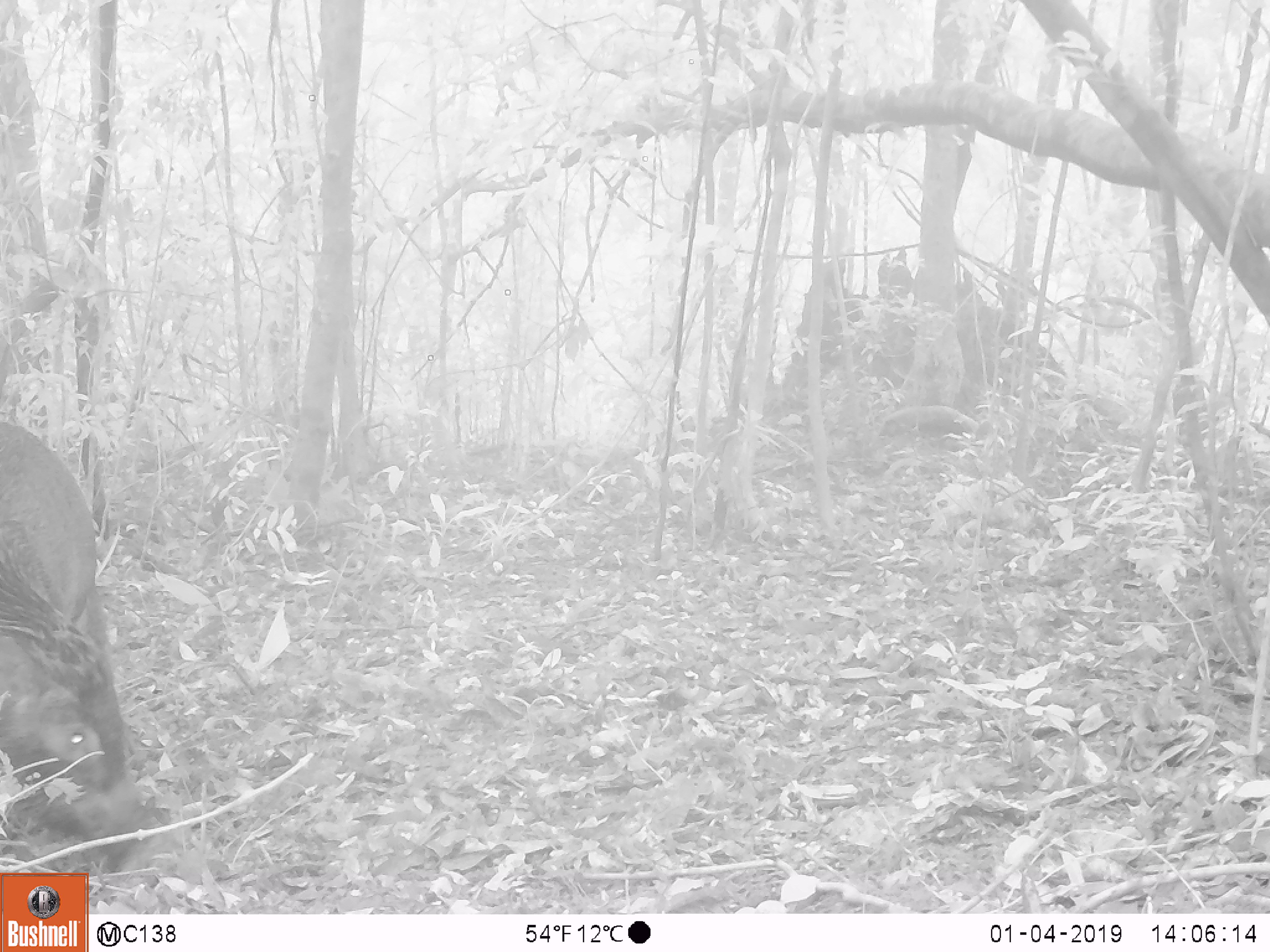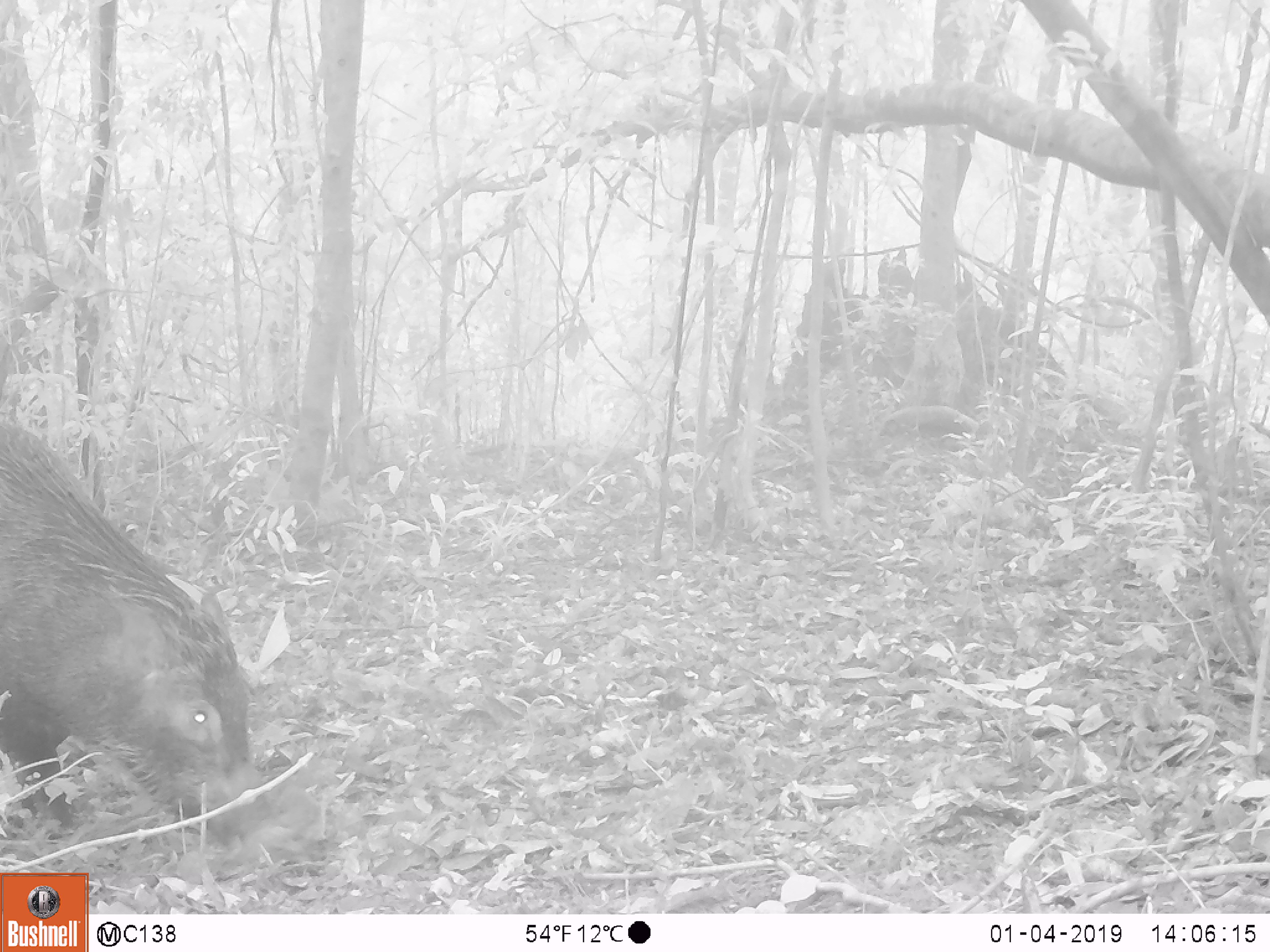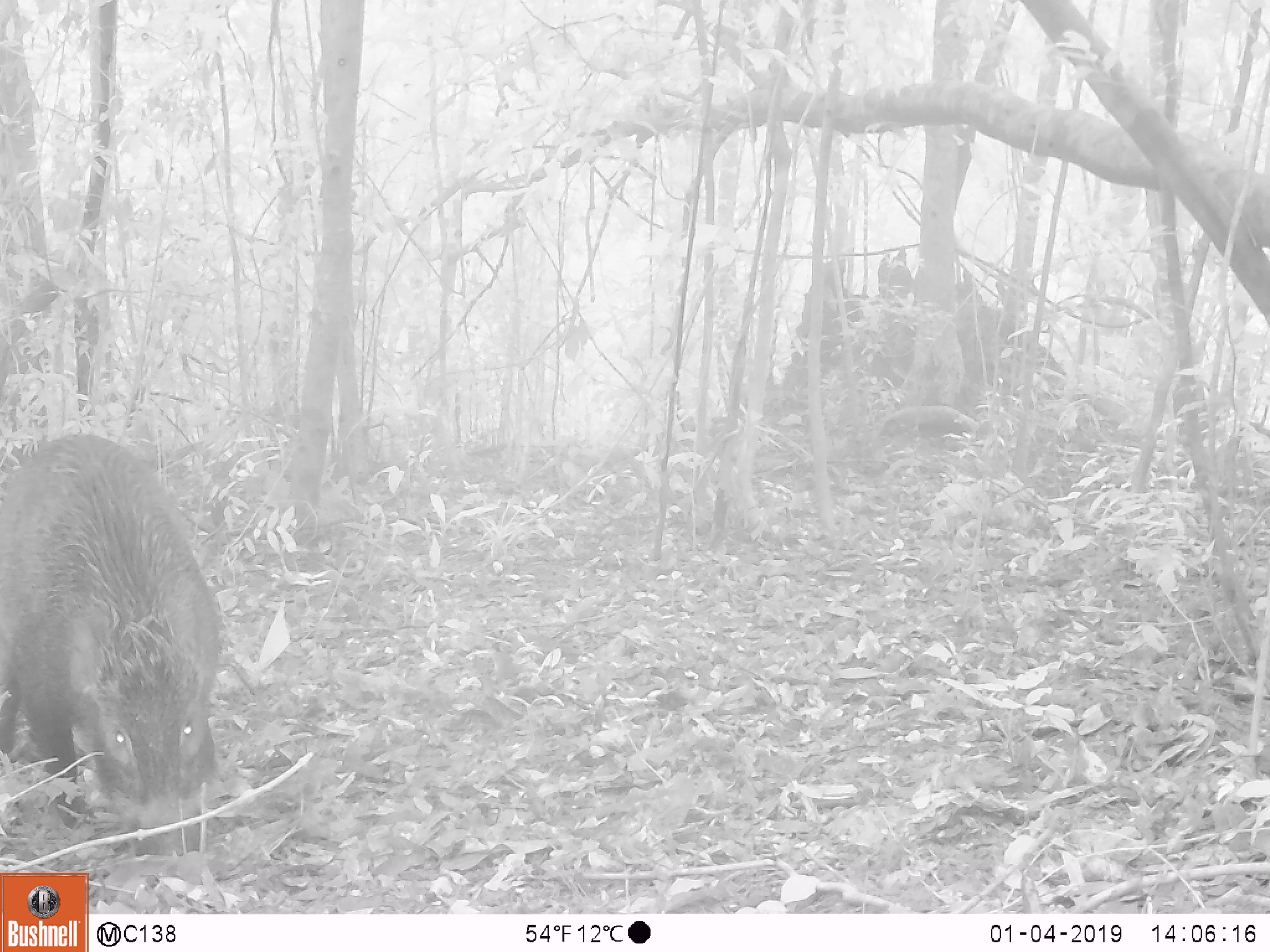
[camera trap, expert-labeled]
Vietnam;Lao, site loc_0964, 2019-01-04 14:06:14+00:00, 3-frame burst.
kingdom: Animalia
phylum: Chordata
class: Mammalia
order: Artiodactyla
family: Suidae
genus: Sus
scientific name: Sus scrofa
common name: eurasian wild pig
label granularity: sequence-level